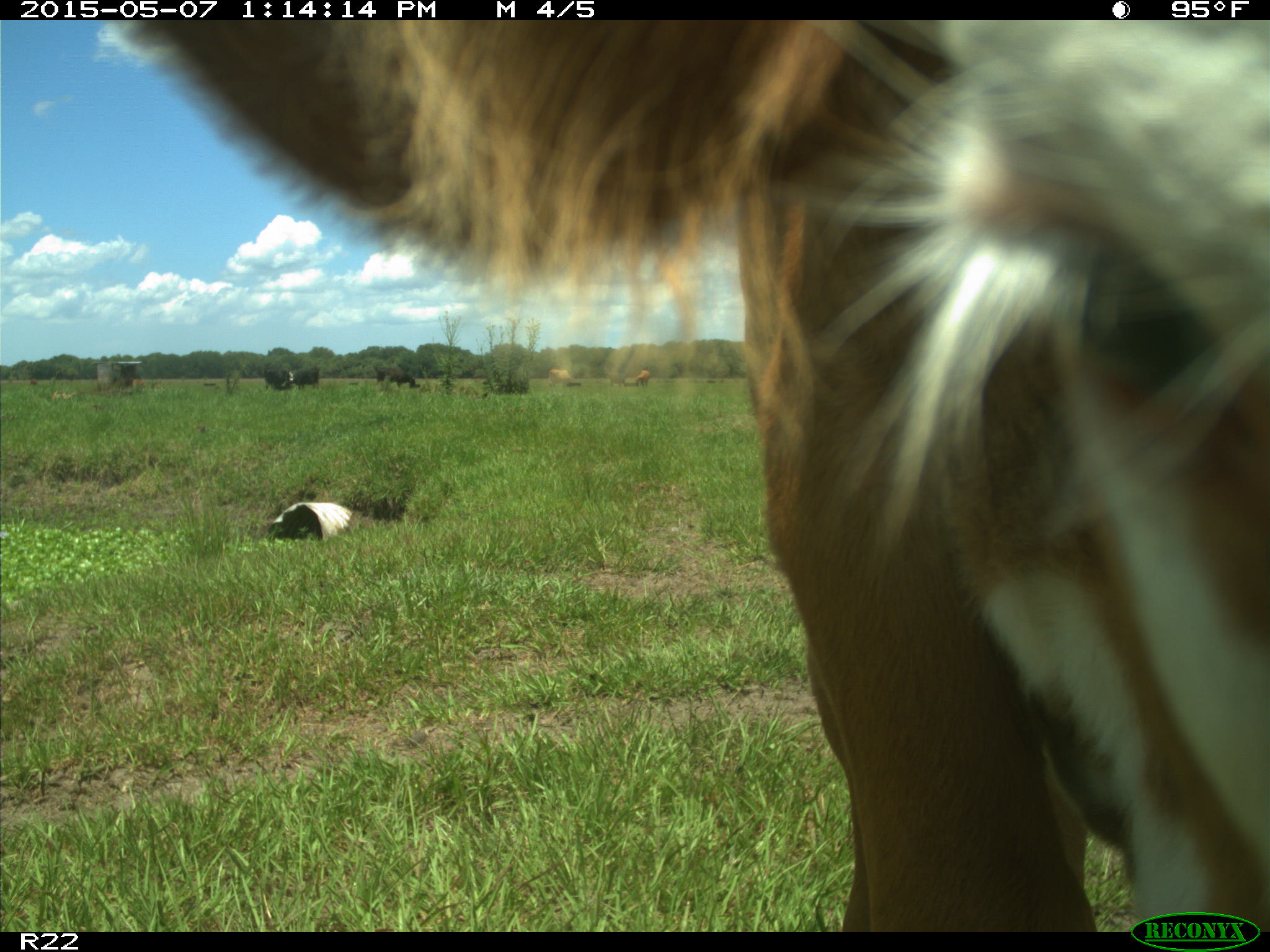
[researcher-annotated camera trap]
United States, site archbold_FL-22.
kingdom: Animalia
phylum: Chordata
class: Mammalia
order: Artiodactyla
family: Bovidae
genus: Bos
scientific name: Bos taurus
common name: domestic cow